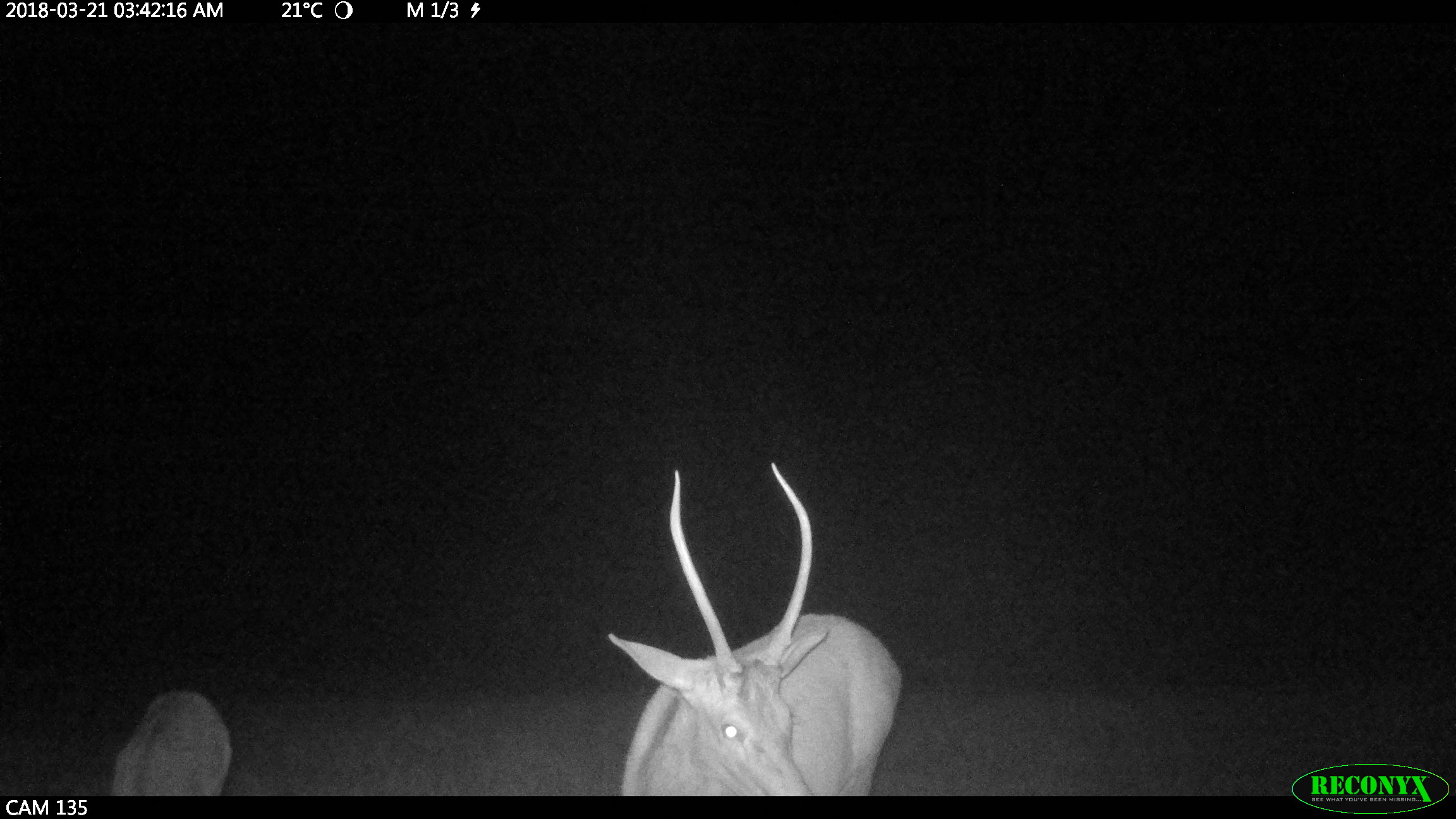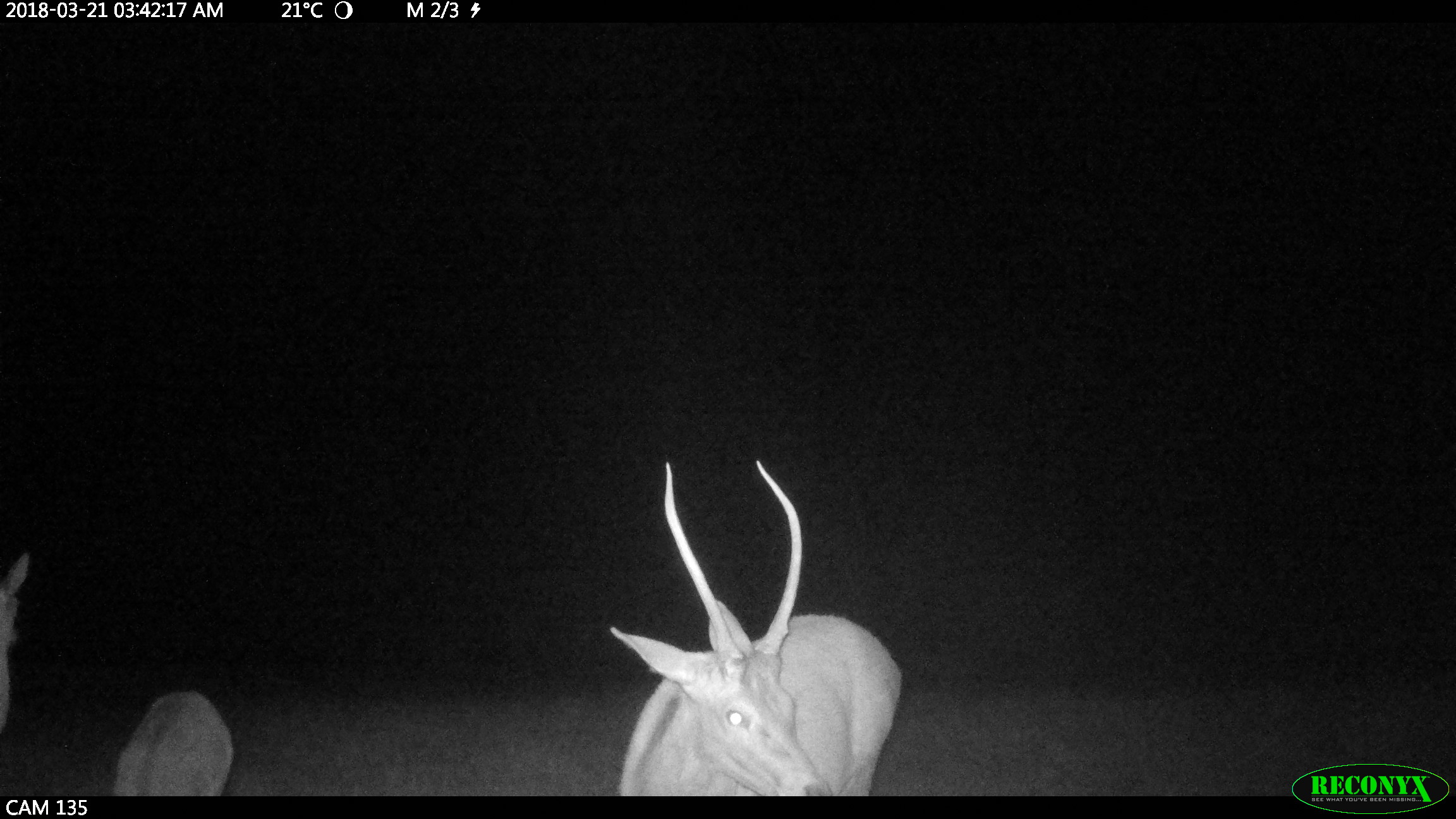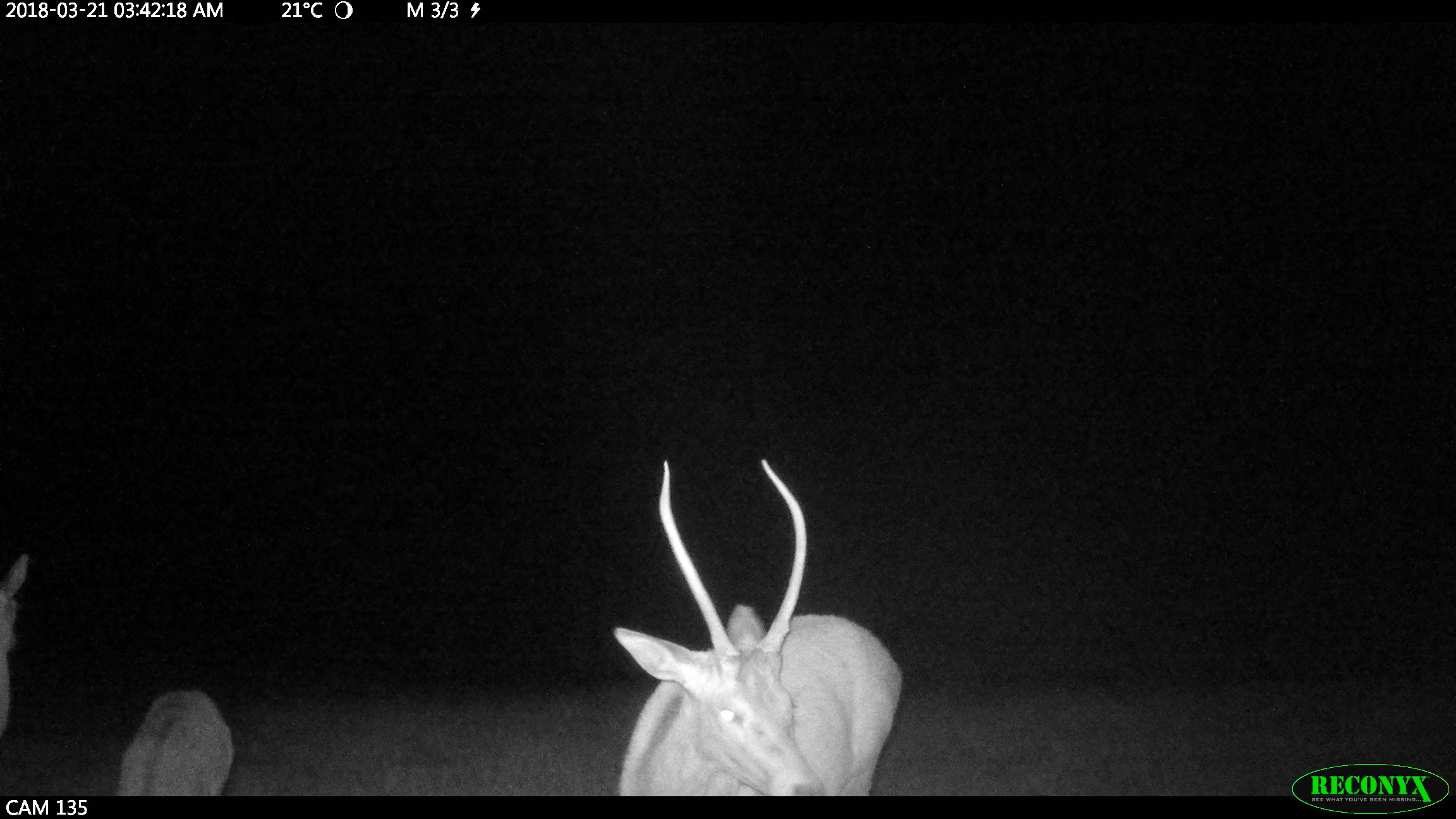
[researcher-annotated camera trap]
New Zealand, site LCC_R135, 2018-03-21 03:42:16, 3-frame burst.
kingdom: Animalia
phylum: Chordata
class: Mammalia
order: Artiodactyla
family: Cervidae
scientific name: Cervidae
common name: deer